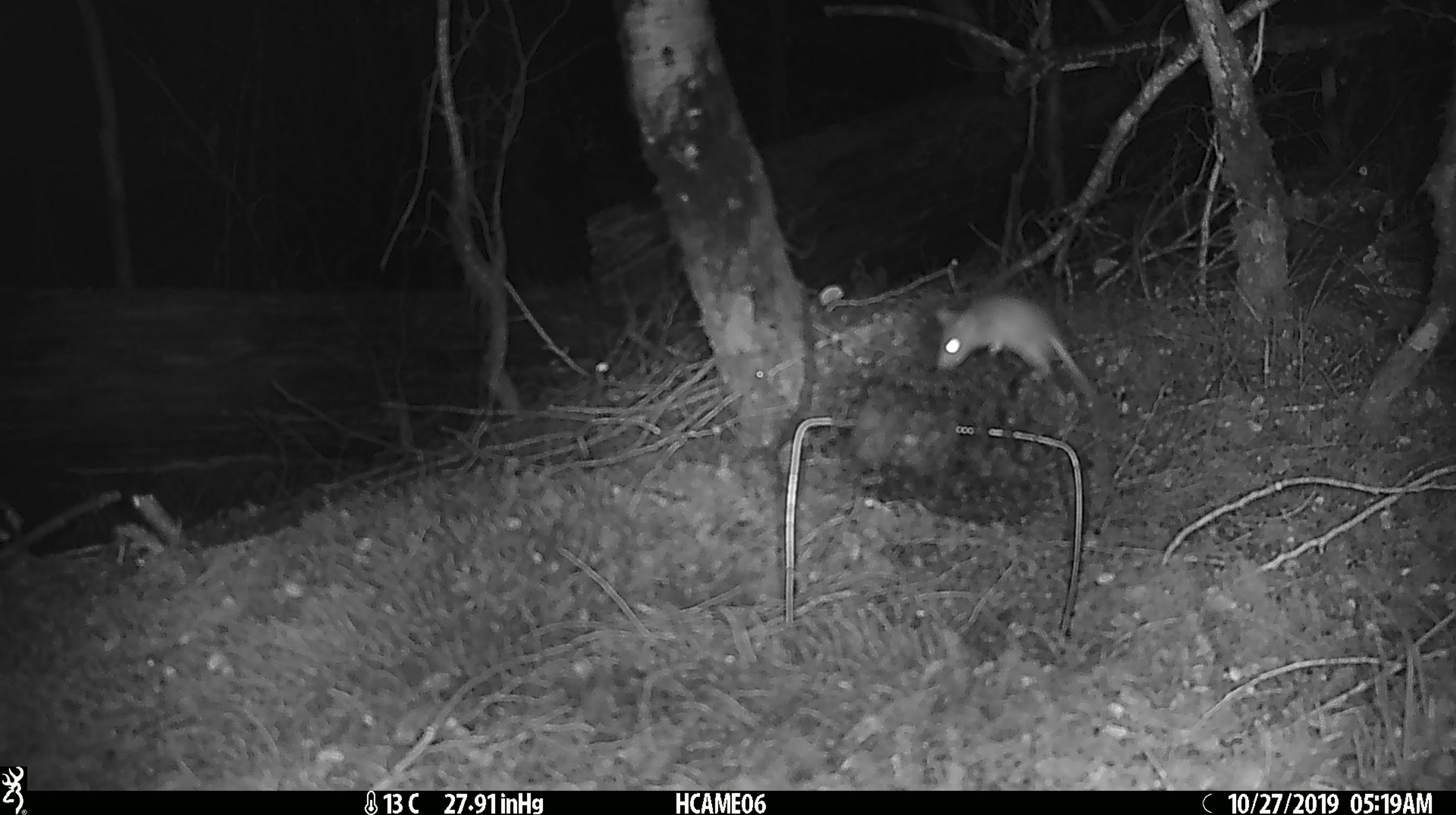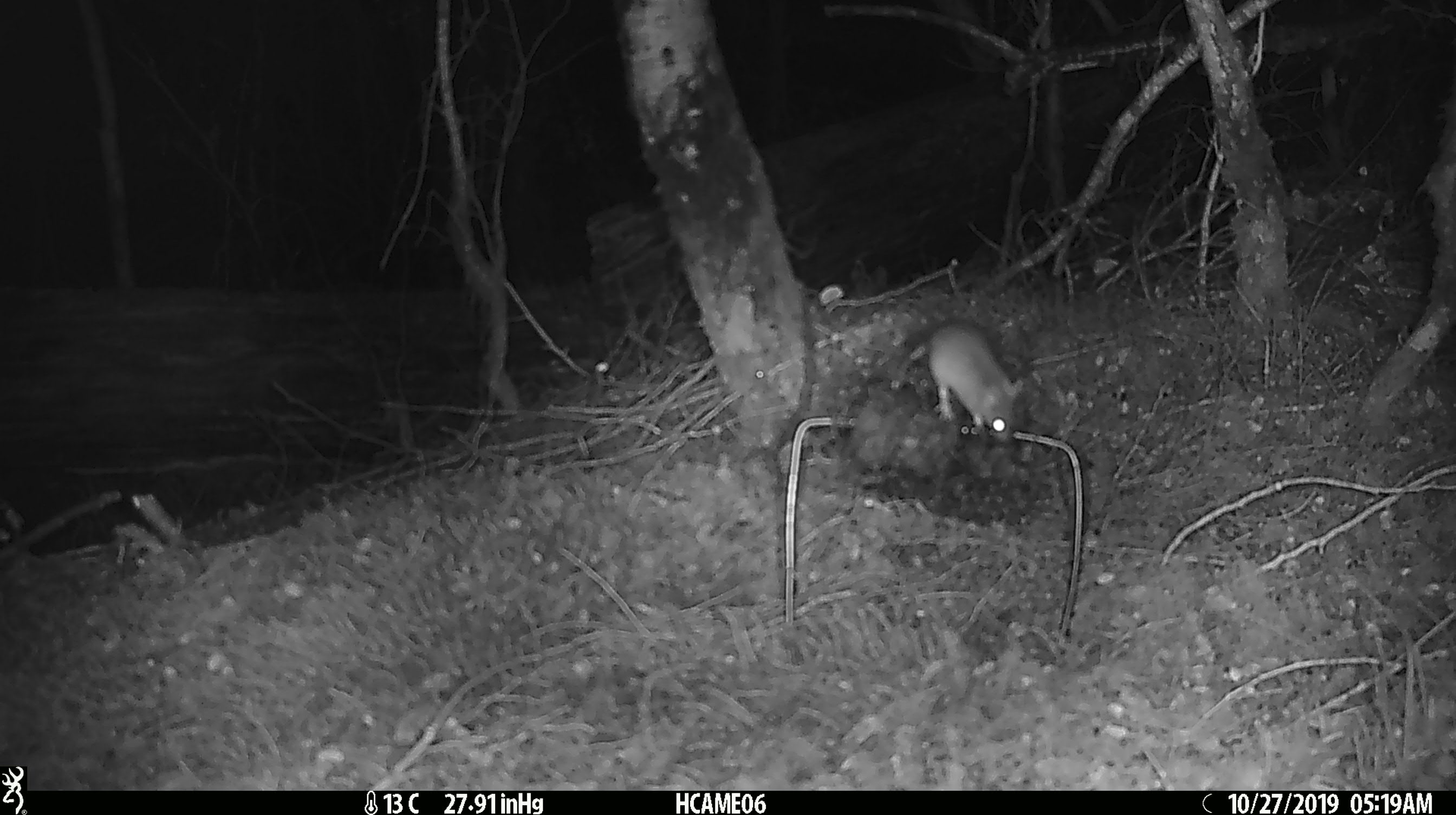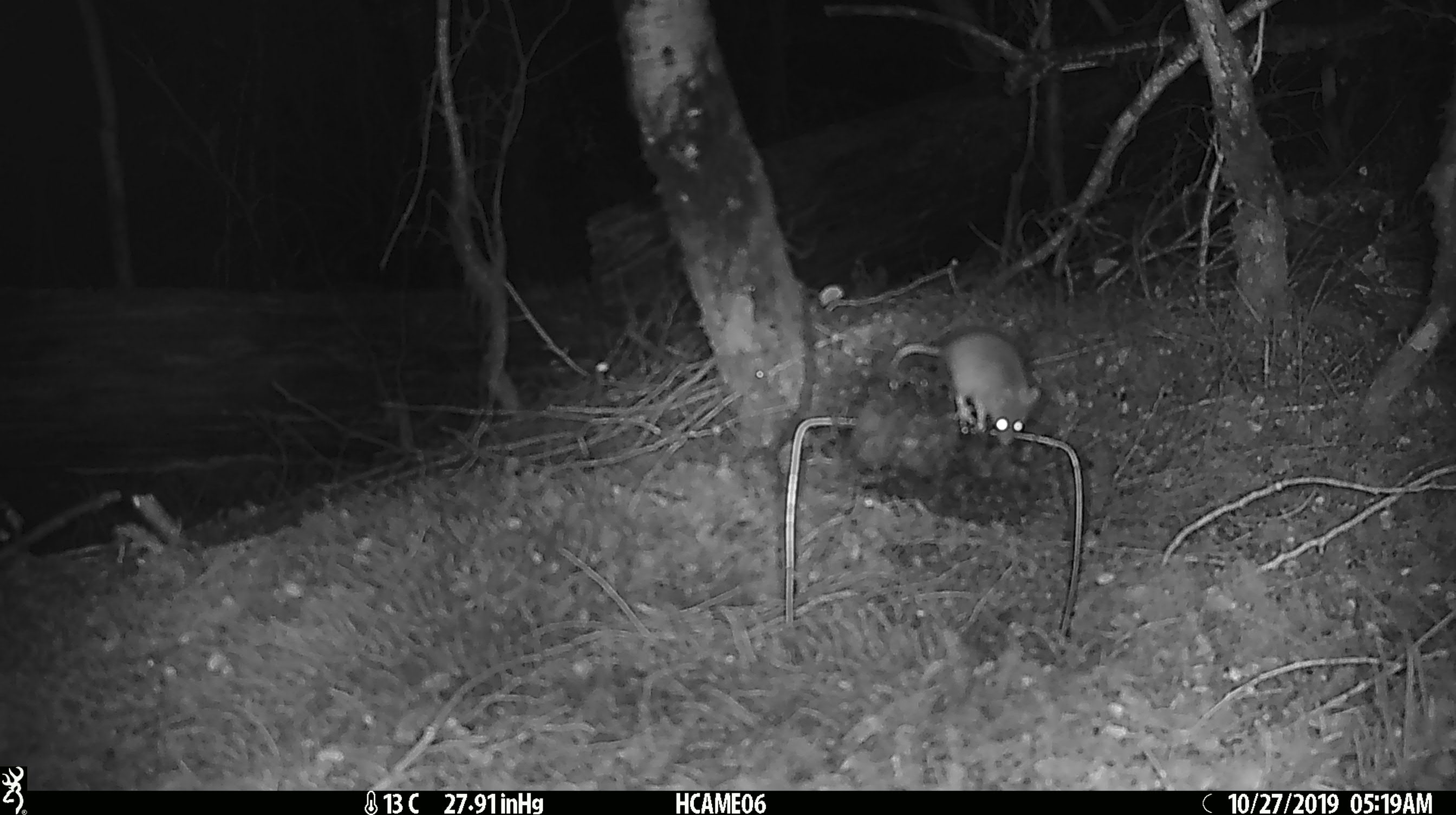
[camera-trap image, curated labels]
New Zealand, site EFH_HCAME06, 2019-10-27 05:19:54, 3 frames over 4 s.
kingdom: Animalia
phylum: Chordata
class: Mammalia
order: Rodentia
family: Muridae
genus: Mus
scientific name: Mus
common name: mouse